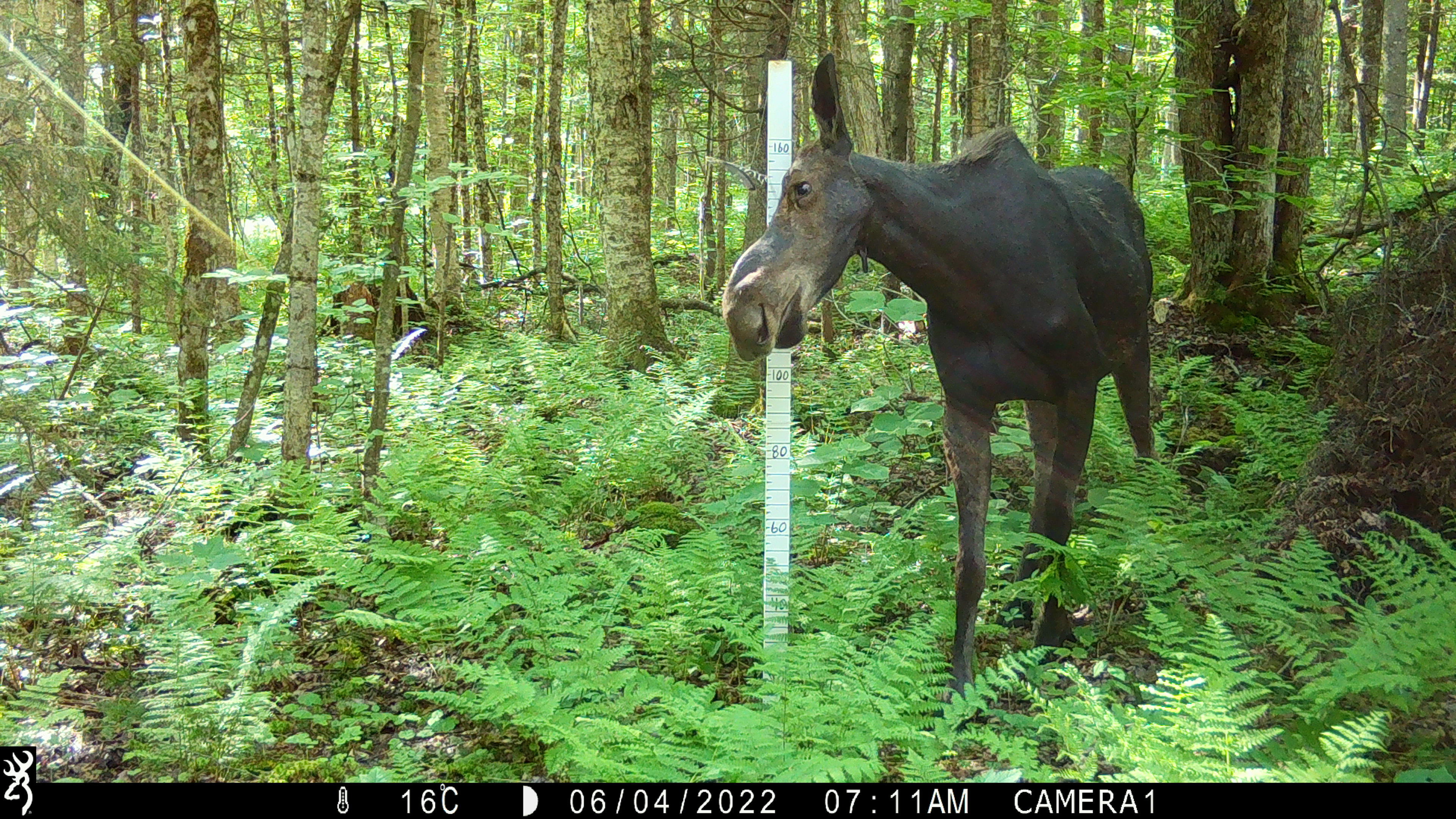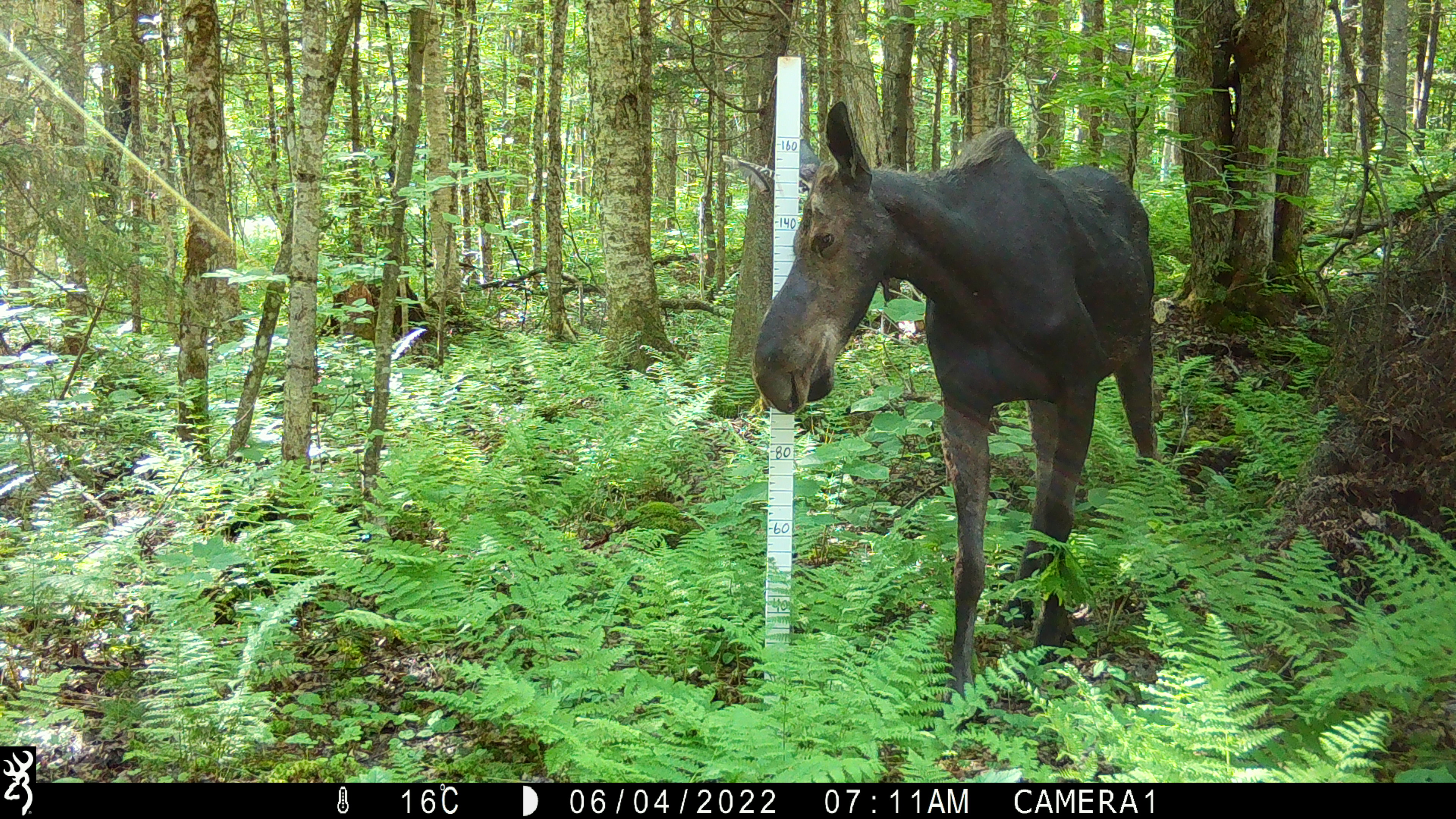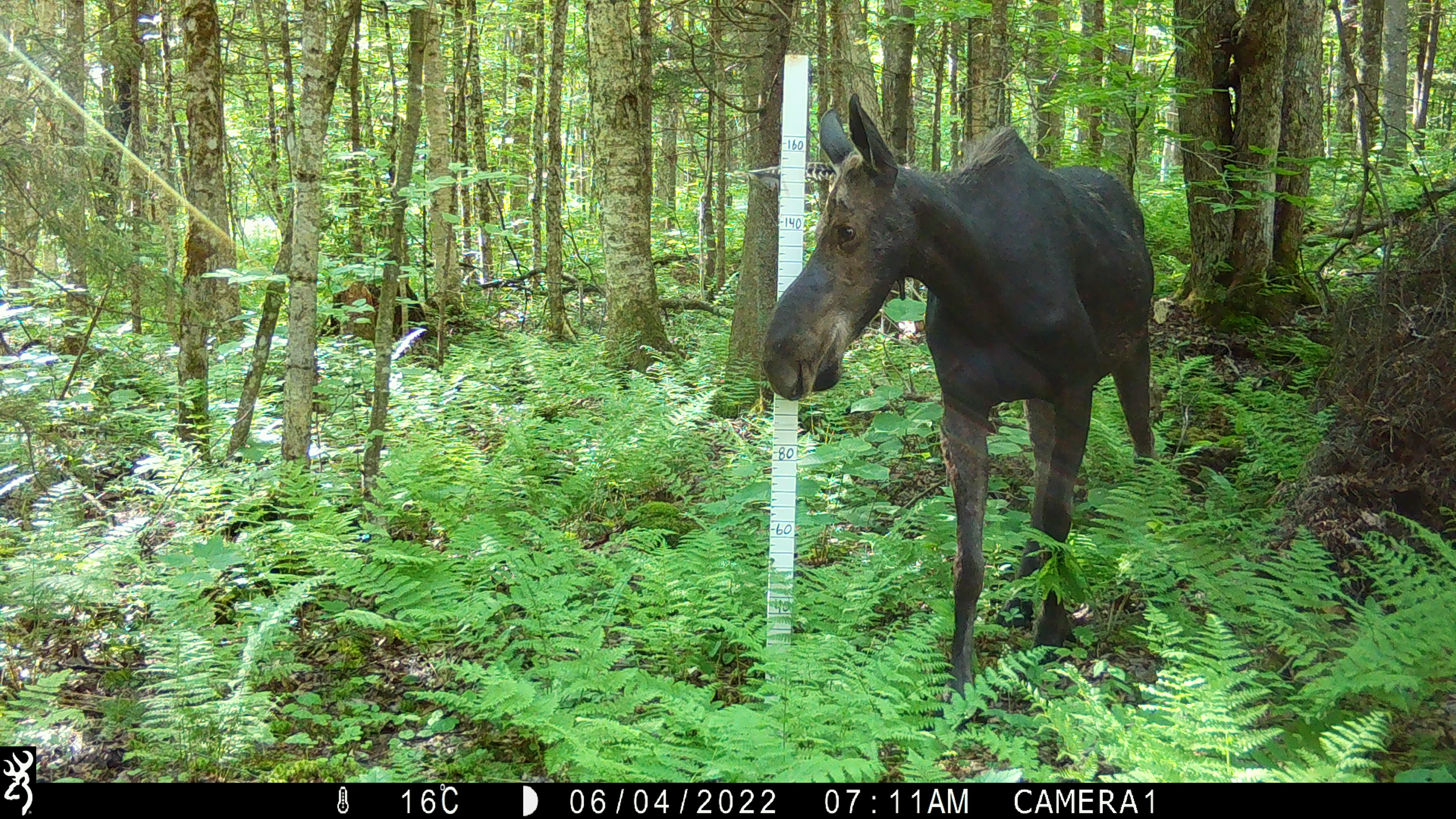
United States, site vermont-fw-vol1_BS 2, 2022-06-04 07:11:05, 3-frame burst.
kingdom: Animalia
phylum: Chordata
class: Mammalia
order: Artiodactyla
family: Cervidae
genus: Alces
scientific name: Alces alces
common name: moose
Moose (Alces alces).